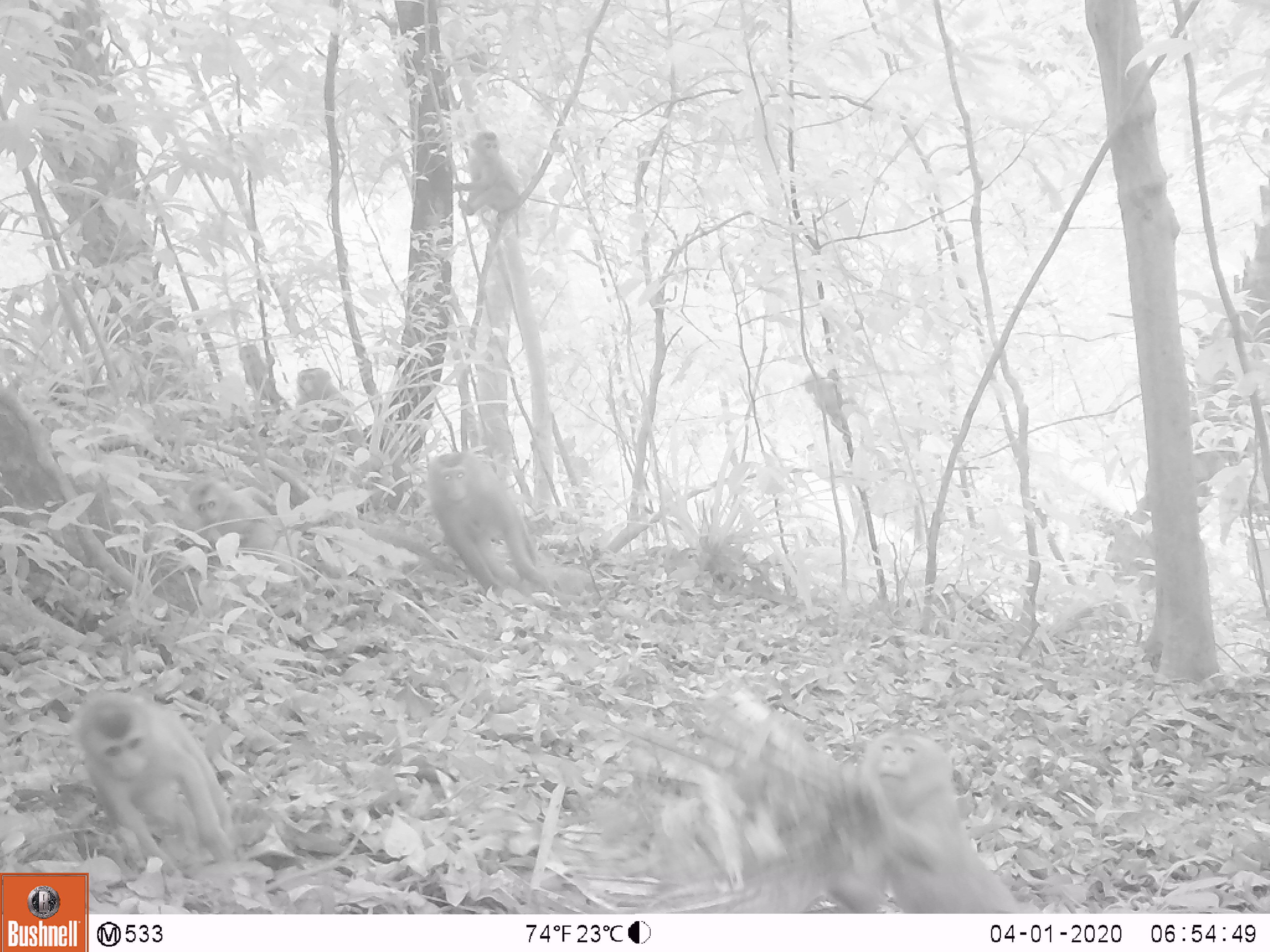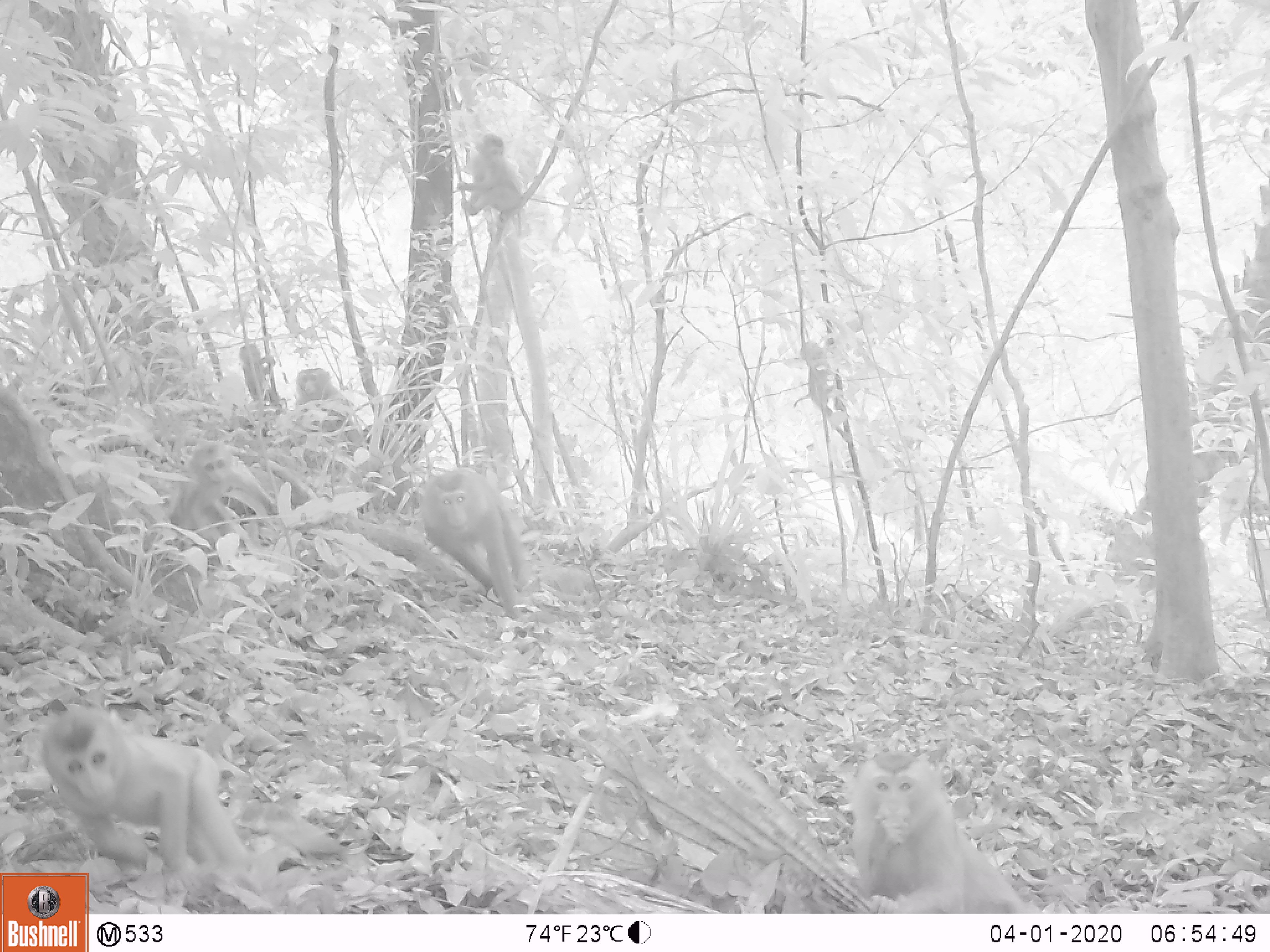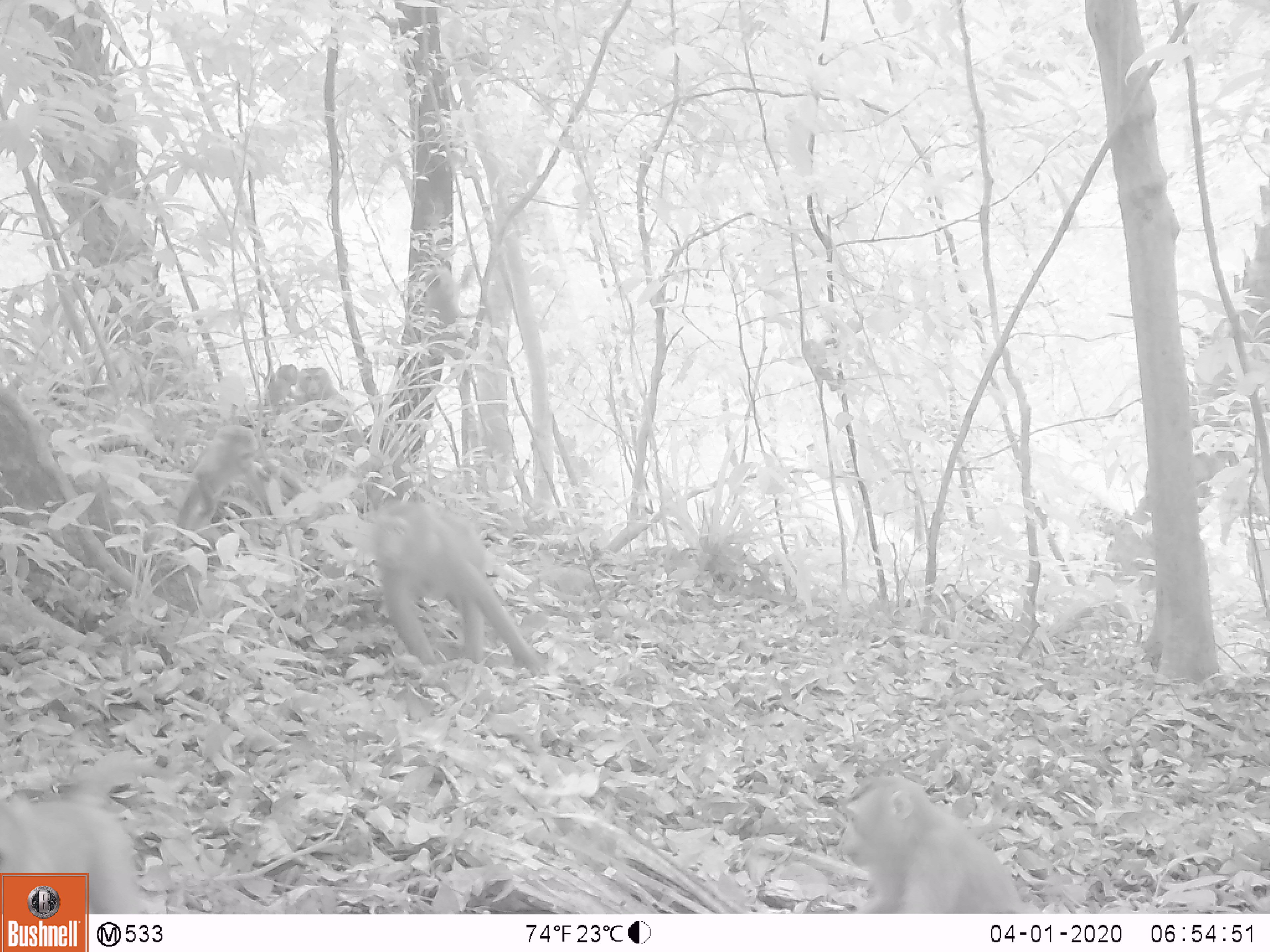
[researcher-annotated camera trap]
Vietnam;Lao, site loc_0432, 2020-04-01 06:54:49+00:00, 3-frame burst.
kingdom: Animalia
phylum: Chordata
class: Mammalia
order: Primates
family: Cercopithecidae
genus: Macaca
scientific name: Macaca nemestrina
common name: pig-tailed macaque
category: pig tailed macaque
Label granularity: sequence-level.